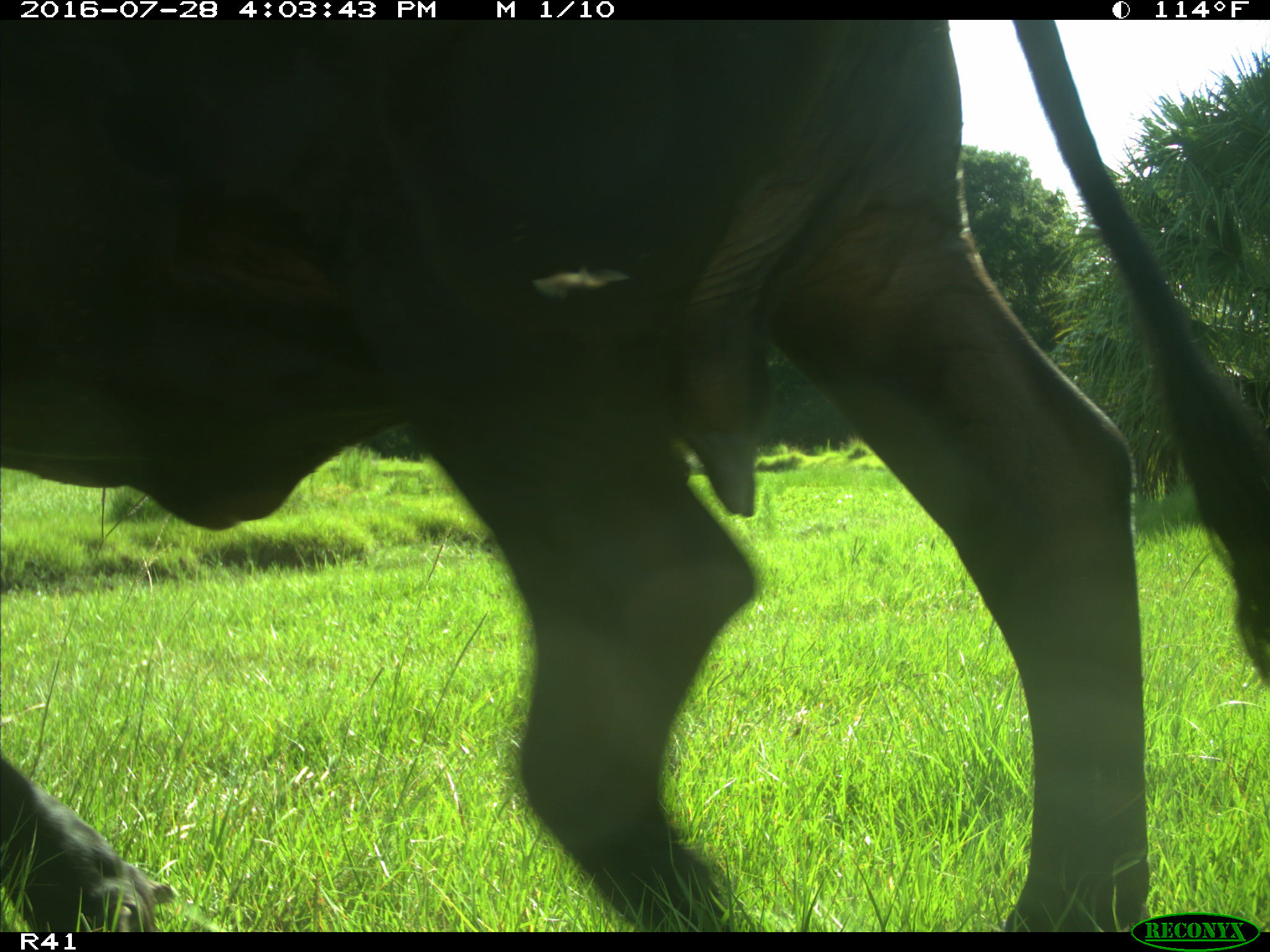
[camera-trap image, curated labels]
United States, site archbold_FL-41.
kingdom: Animalia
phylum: Chordata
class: Mammalia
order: Artiodactyla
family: Bovidae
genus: Bos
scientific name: Bos taurus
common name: domestic cow